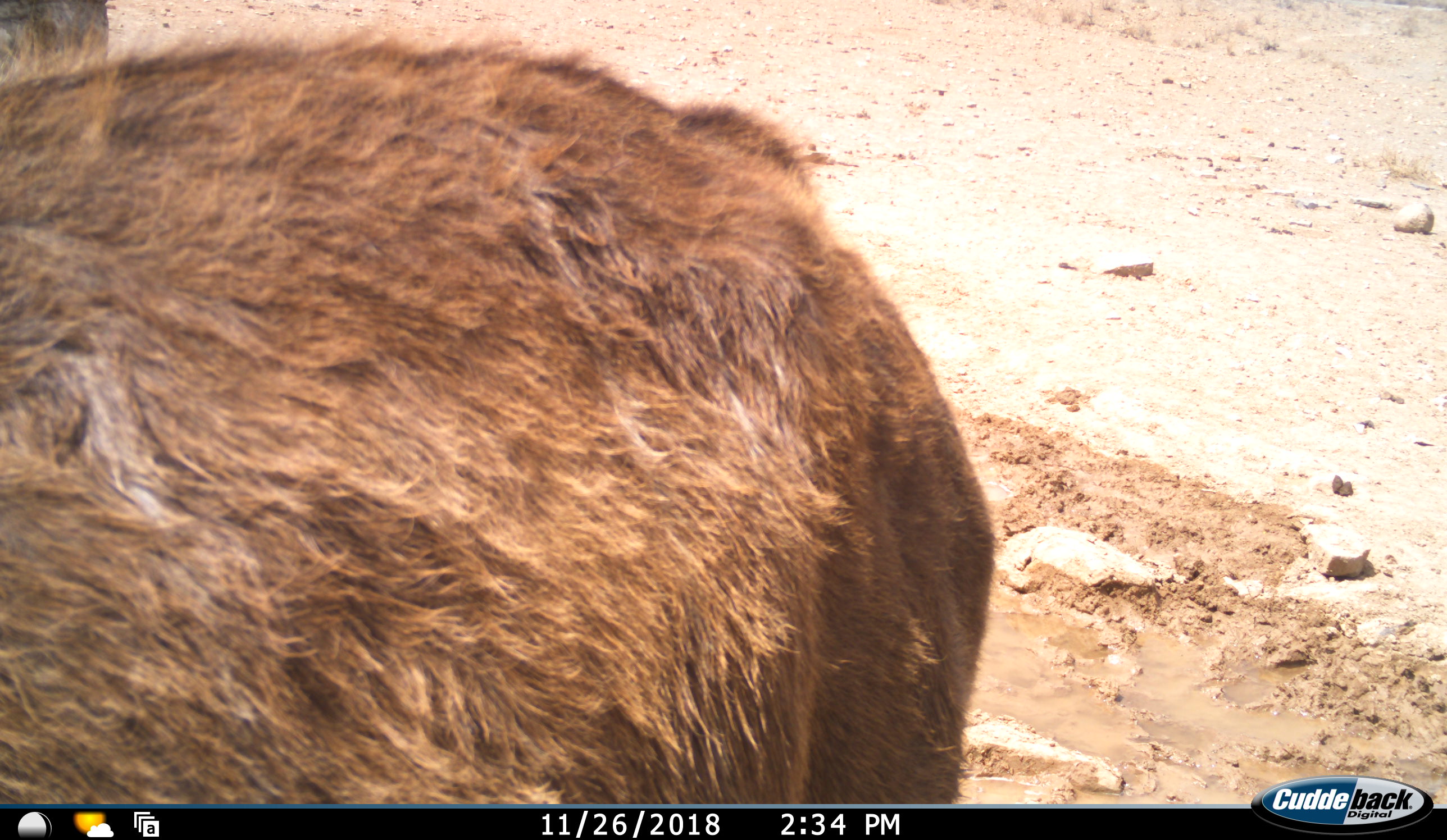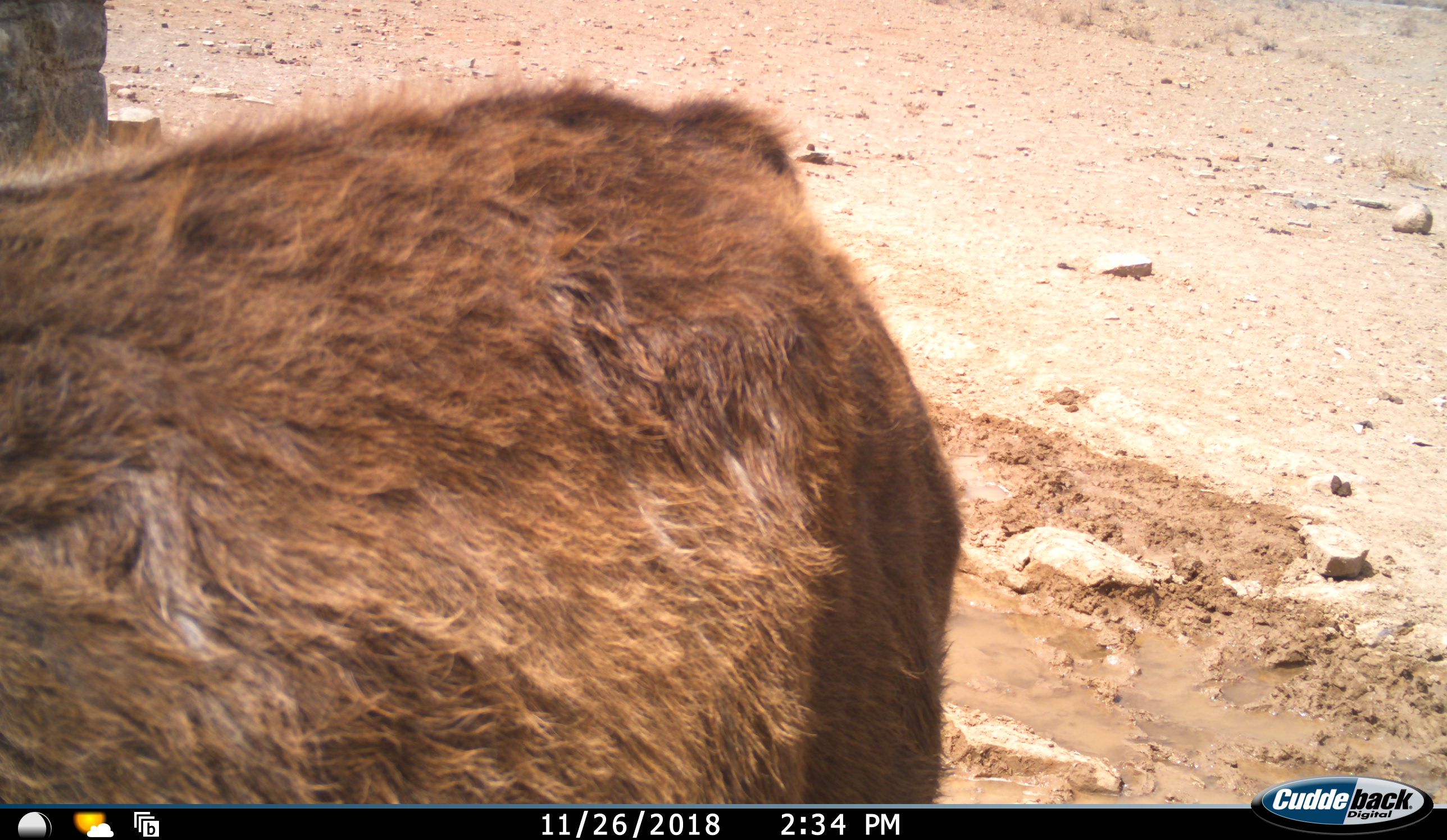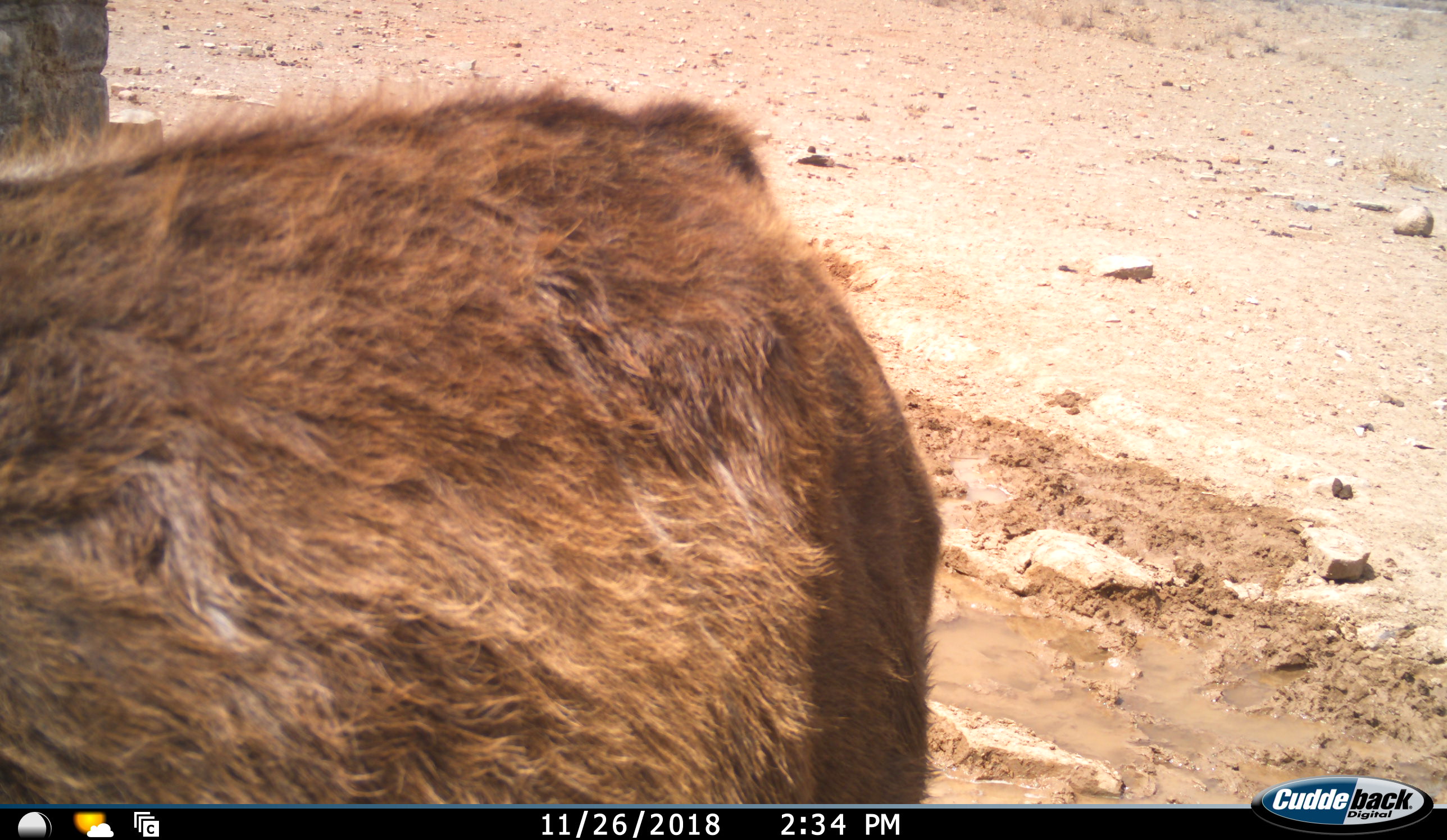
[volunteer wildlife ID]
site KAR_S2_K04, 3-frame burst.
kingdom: Animalia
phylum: Chordata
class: Mammalia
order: Artiodactyla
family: Bovidae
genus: Tragelaphus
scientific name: Tragelaphus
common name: kudu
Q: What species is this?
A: Kudu (Tragelaphus).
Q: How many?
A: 1.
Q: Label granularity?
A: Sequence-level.